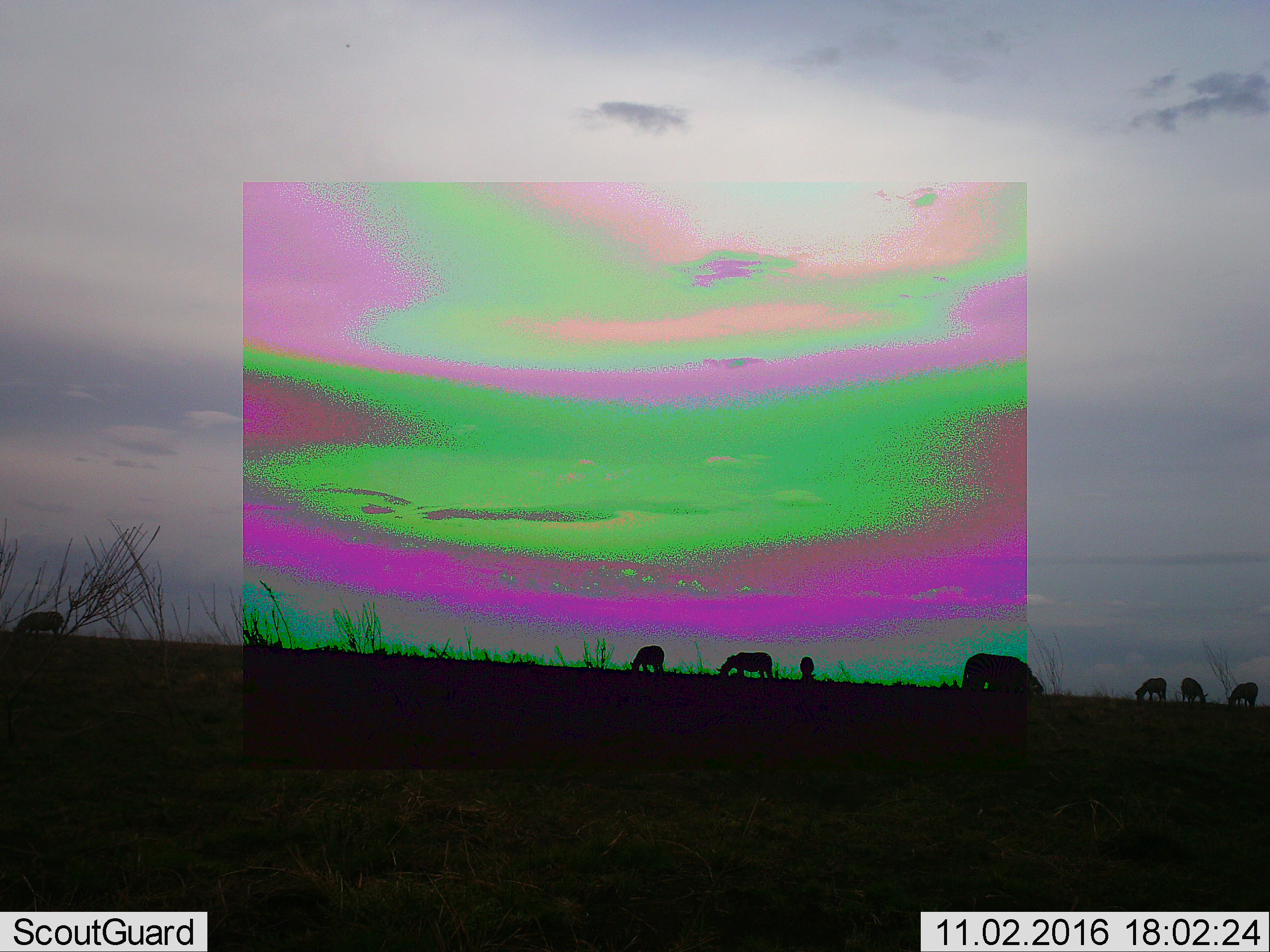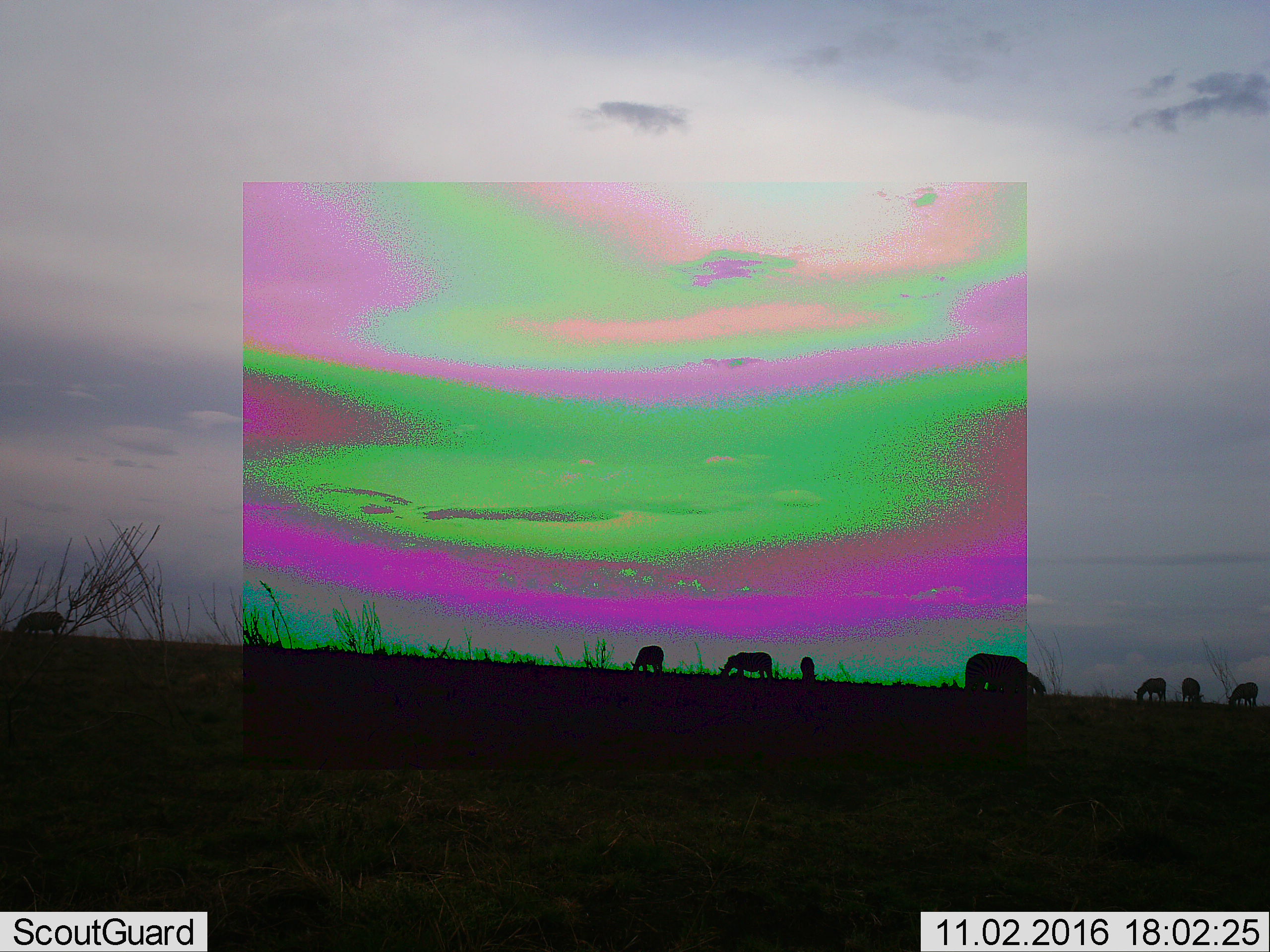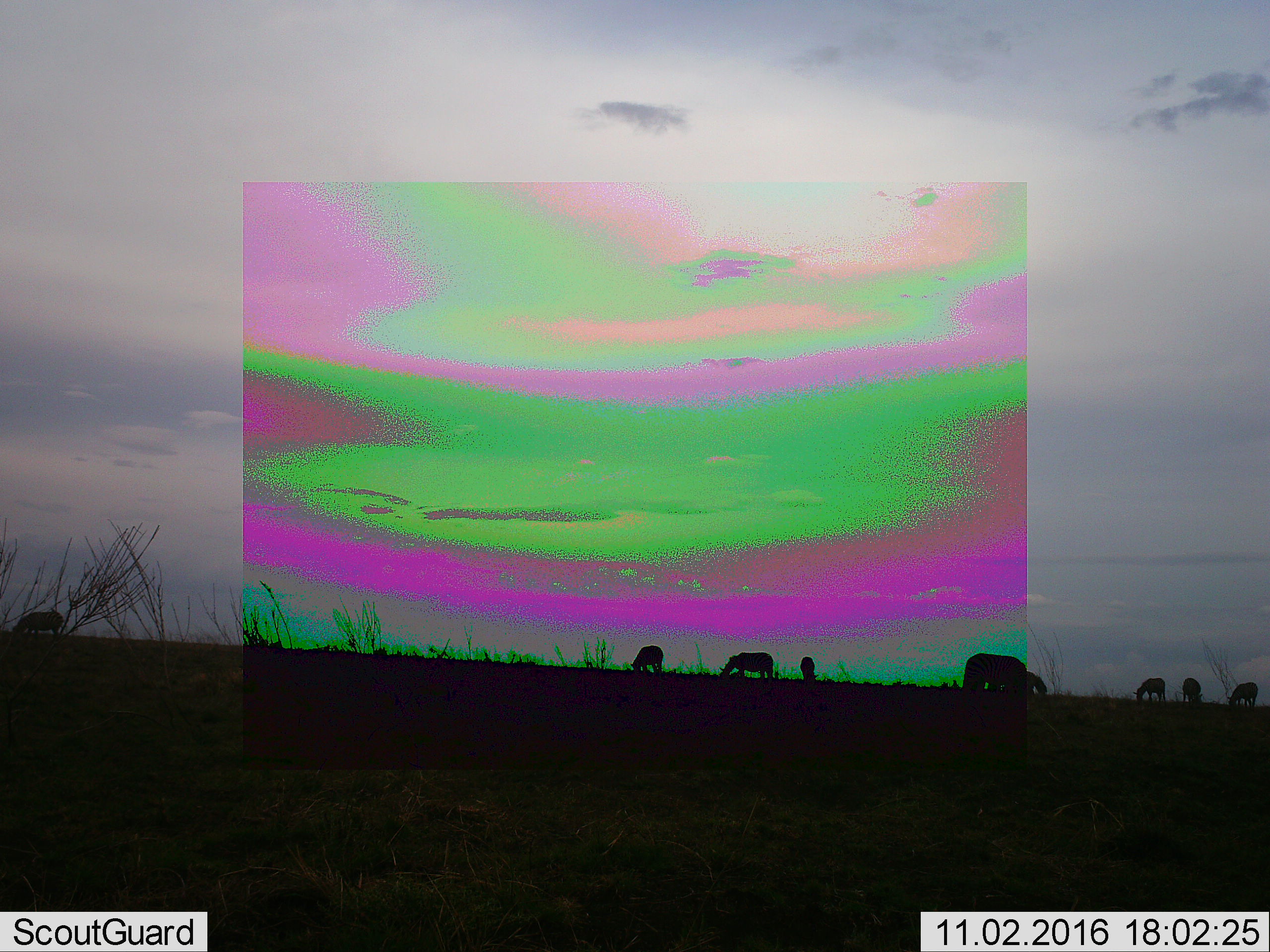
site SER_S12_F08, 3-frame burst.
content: unidentified animal